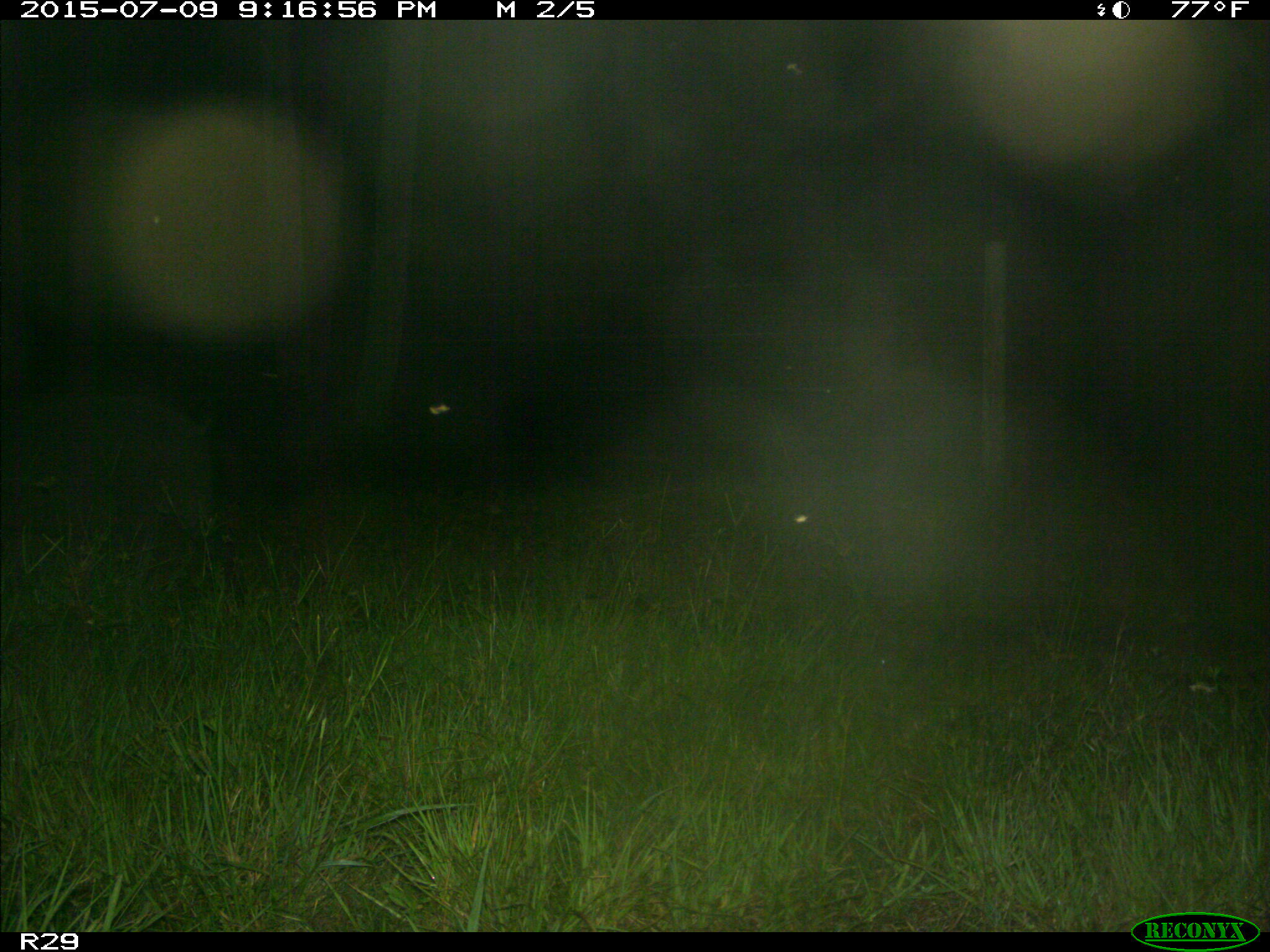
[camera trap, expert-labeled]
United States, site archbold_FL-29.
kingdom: Animalia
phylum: Chordata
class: Mammalia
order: Artiodactyla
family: Suidae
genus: Sus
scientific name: Sus scrofa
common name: wild boar